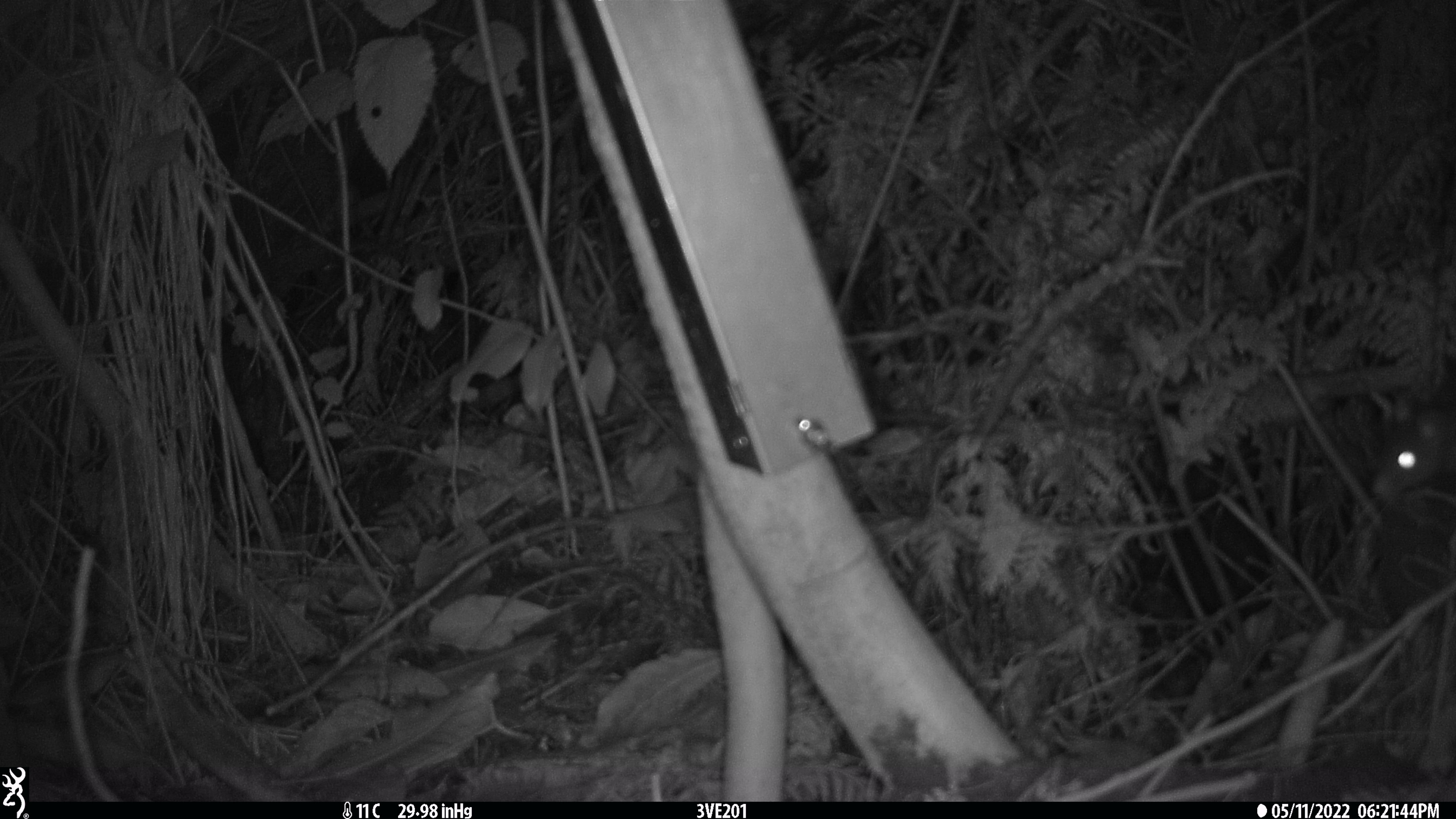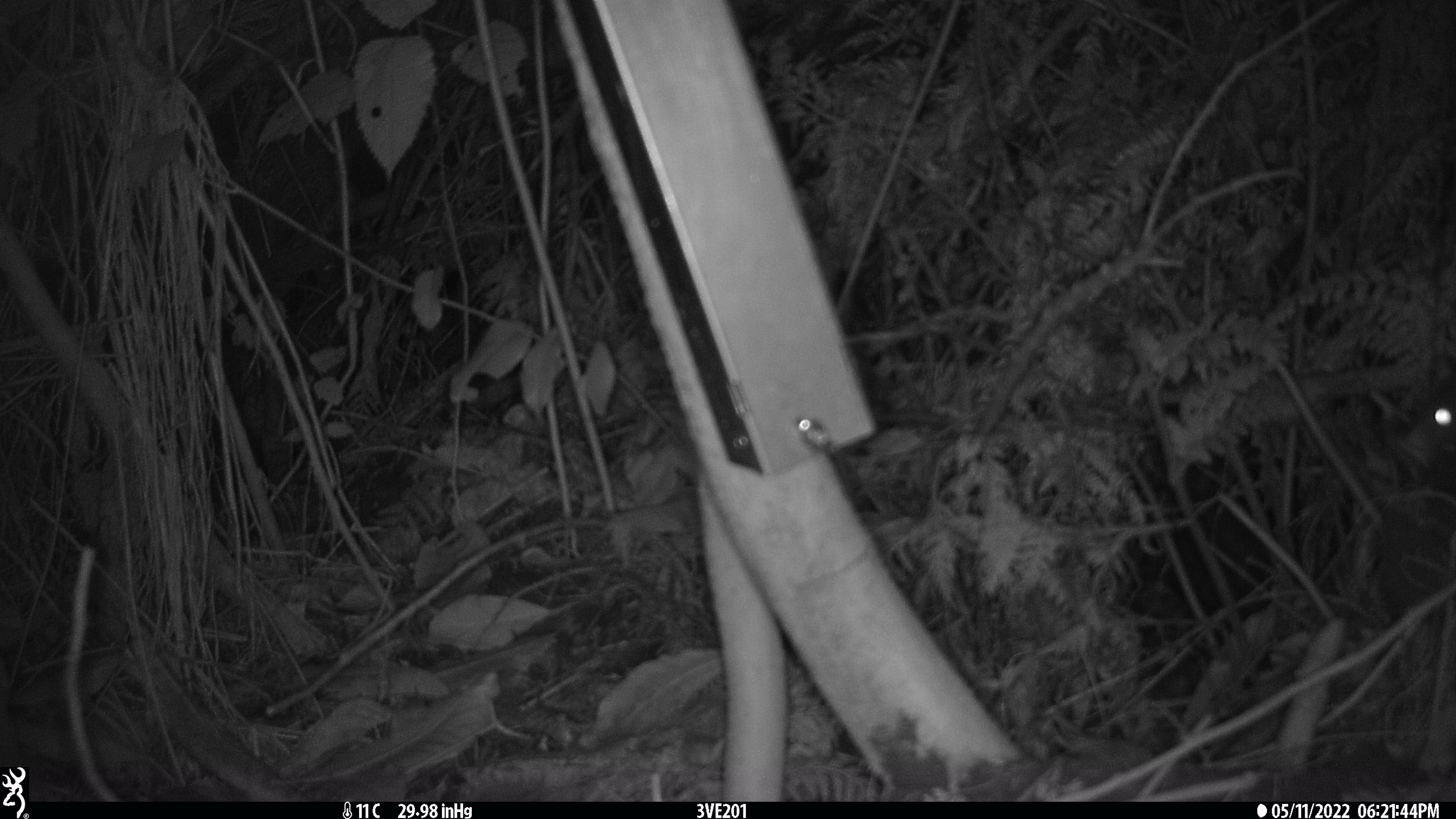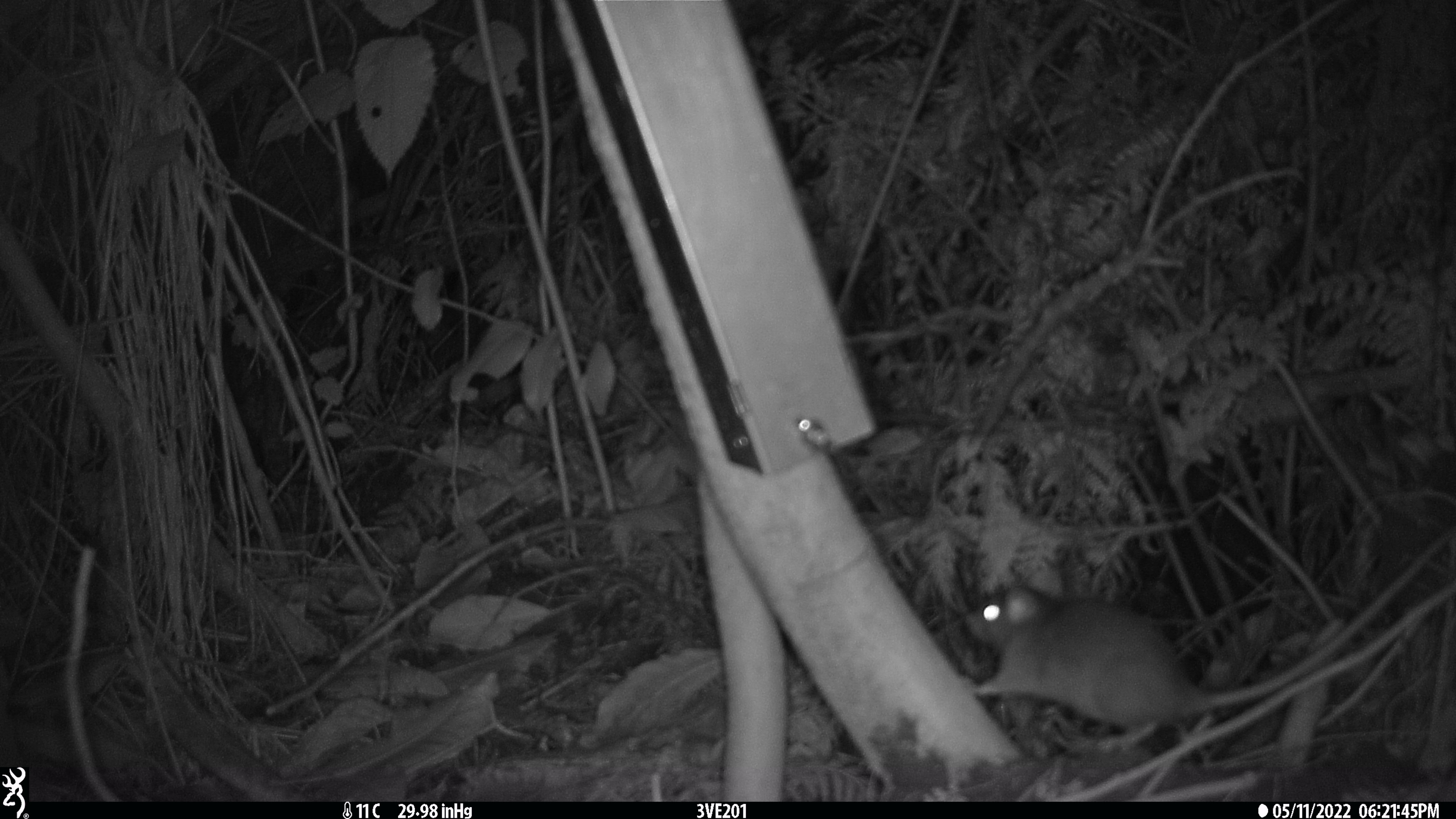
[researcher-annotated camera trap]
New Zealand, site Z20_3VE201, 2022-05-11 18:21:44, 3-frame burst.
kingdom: Animalia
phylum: Chordata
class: Mammalia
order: Rodentia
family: Muridae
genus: Rattus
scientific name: Rattus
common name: rat